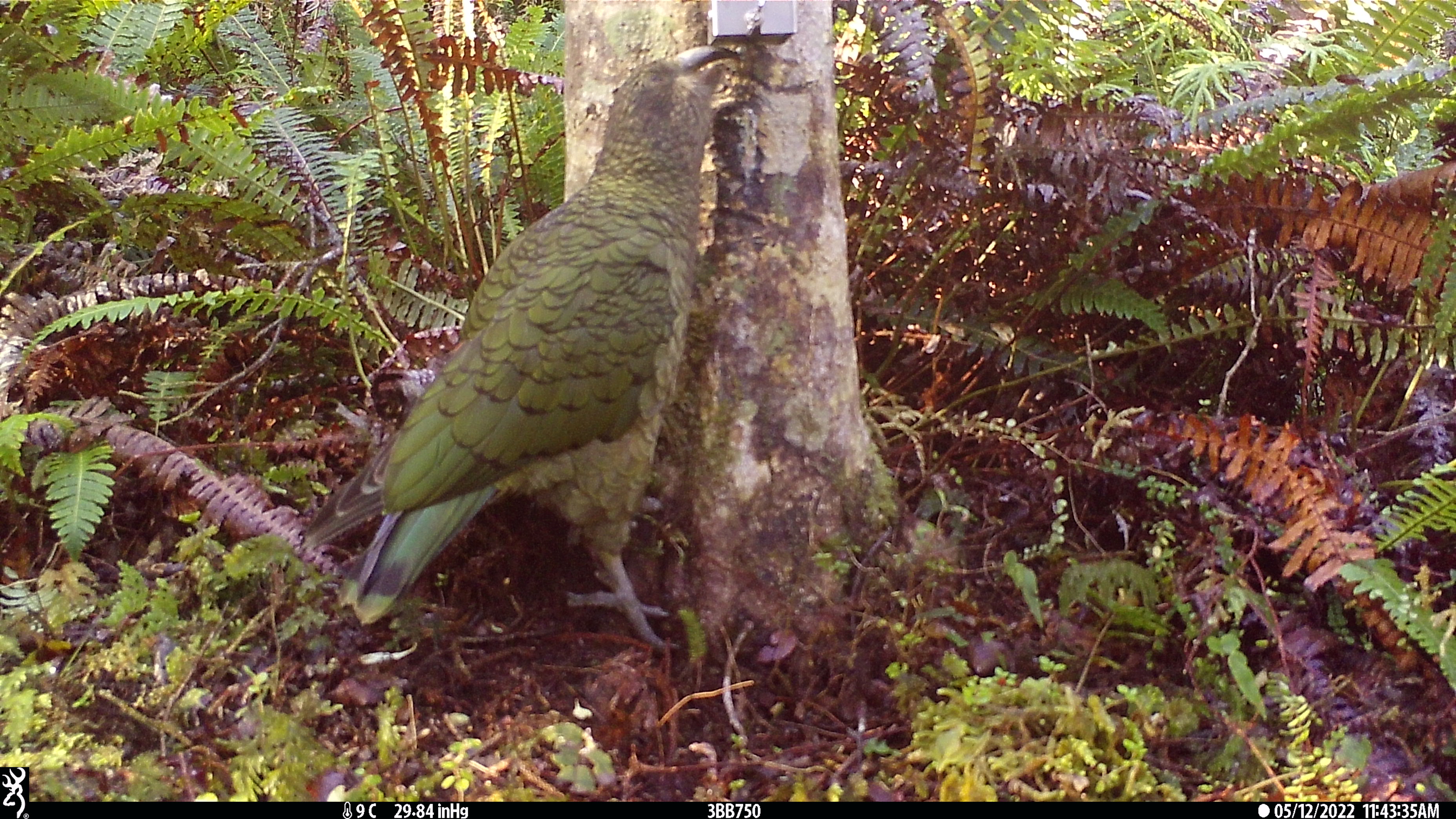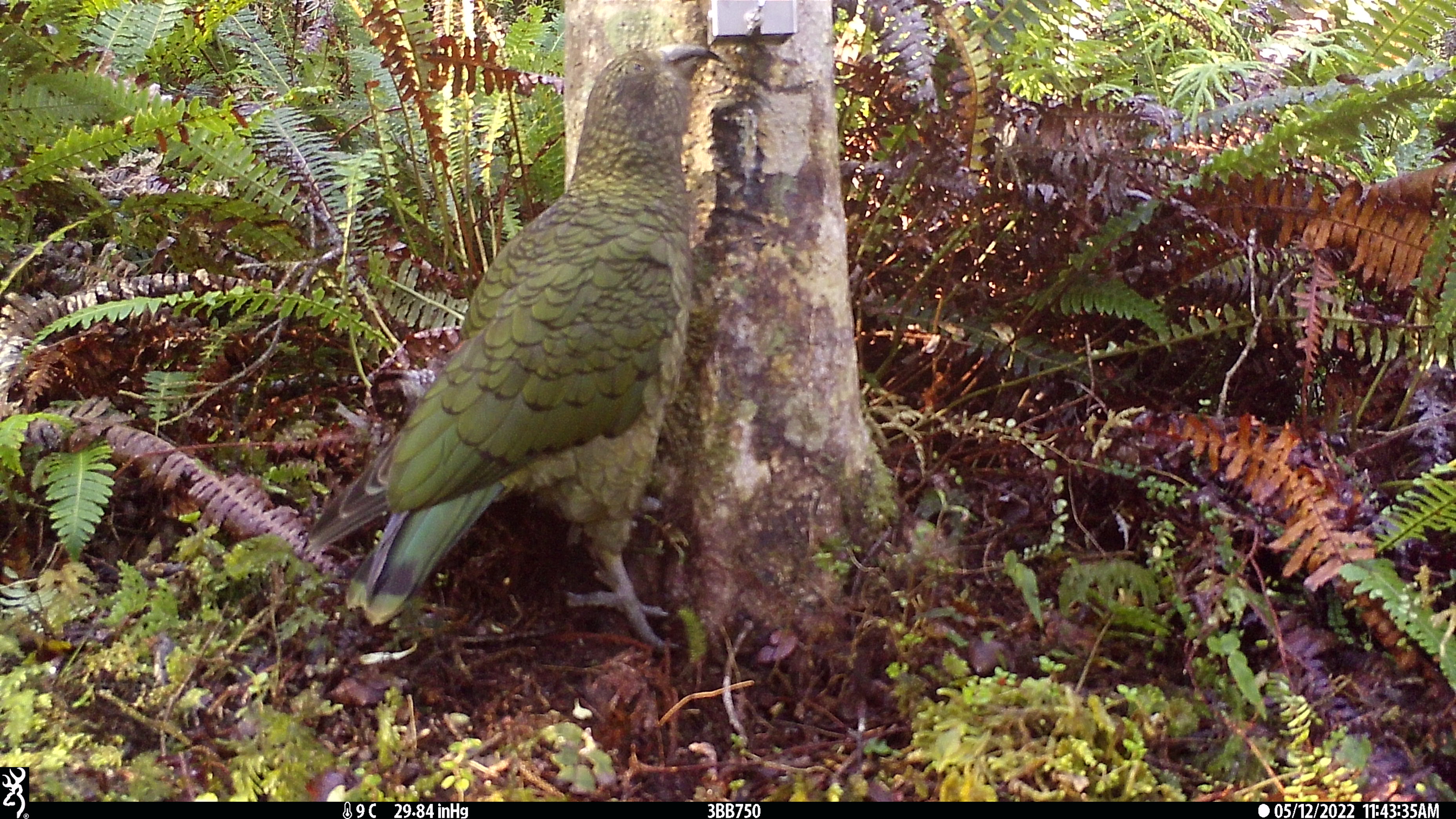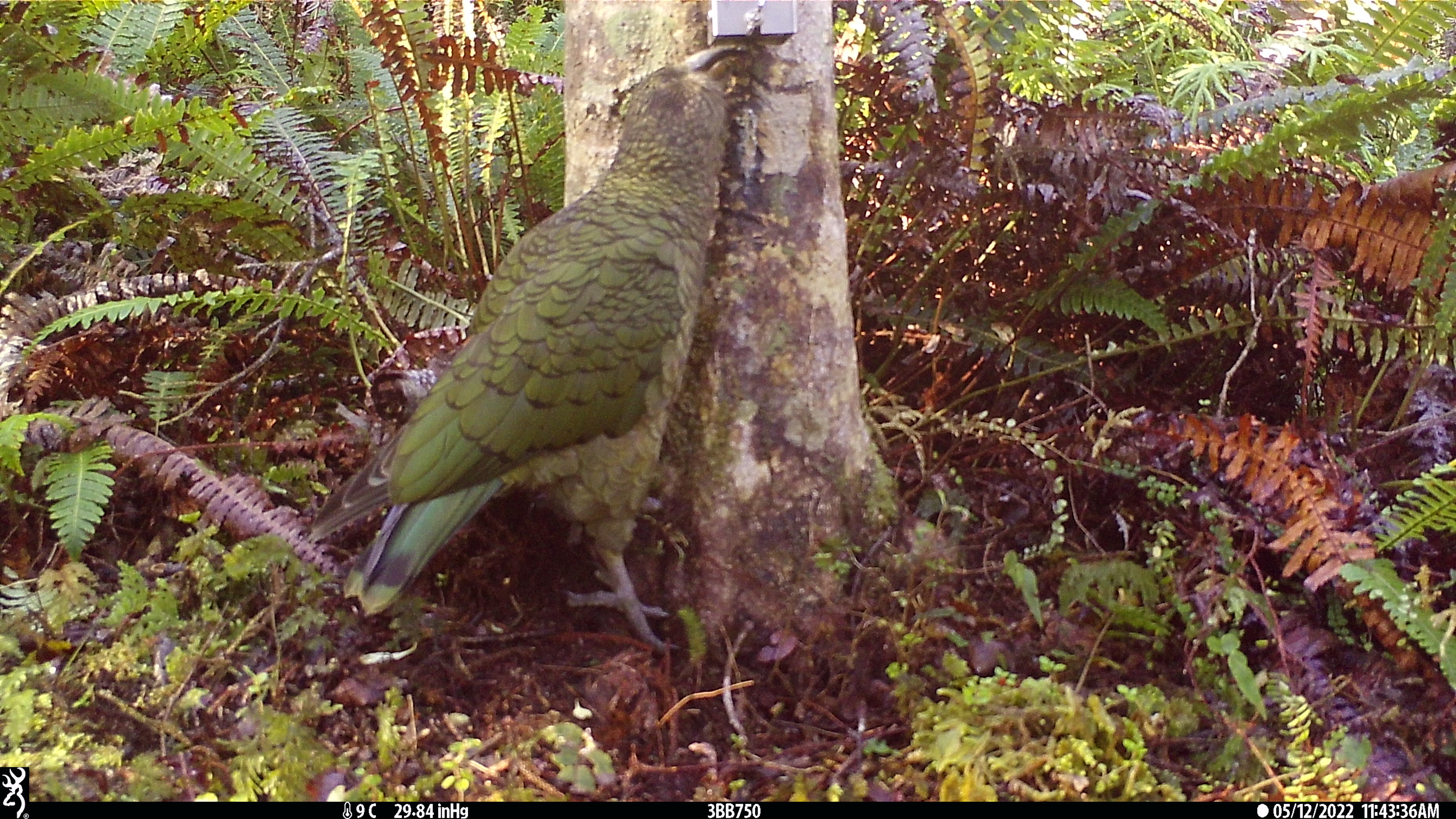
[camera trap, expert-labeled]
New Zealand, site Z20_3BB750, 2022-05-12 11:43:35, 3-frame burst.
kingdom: Animalia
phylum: Chordata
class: Aves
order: Psittaciformes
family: Strigopidae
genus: Nestor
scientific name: Nestor notabilis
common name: kea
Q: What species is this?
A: Kea (Nestor notabilis).